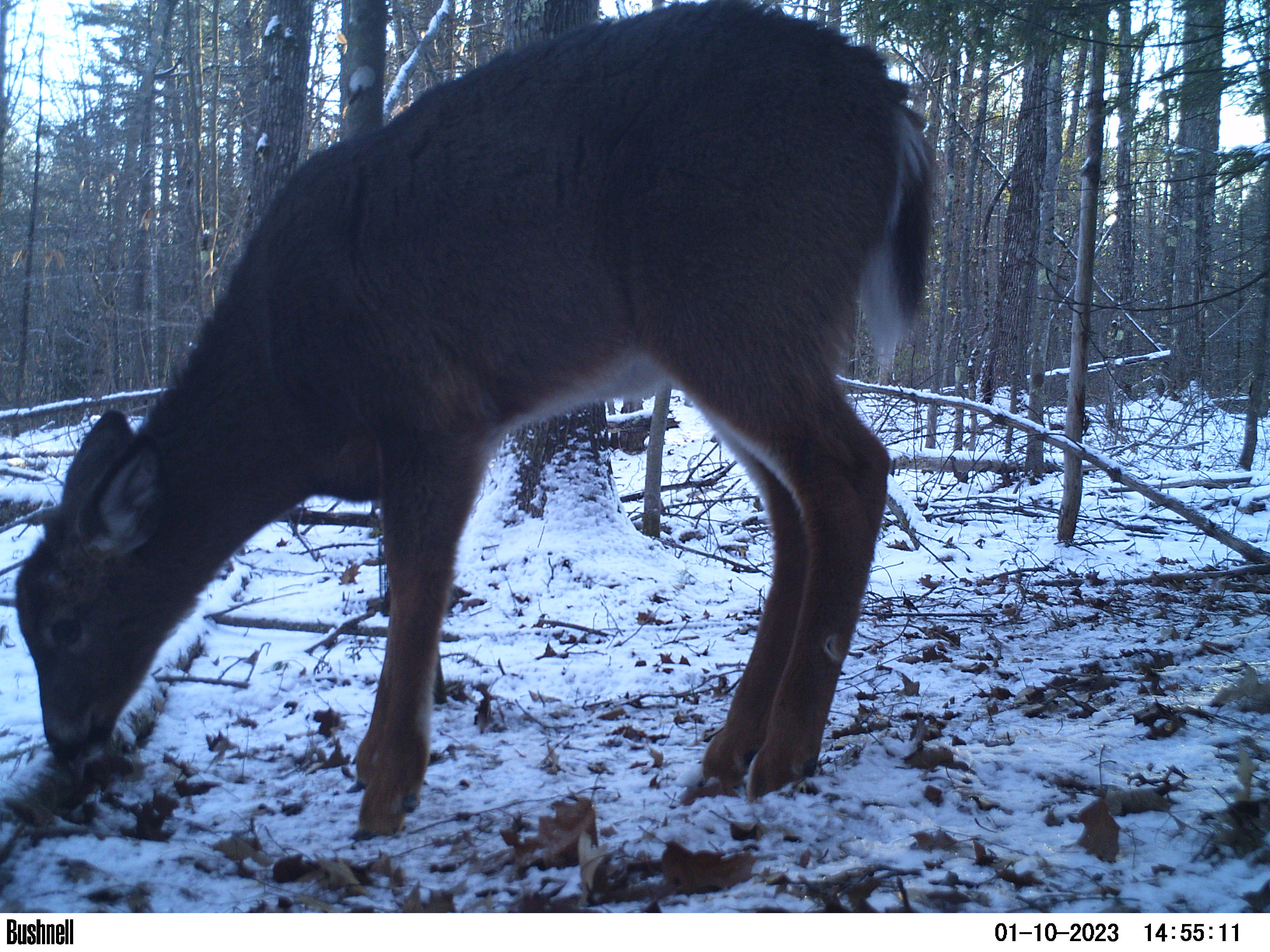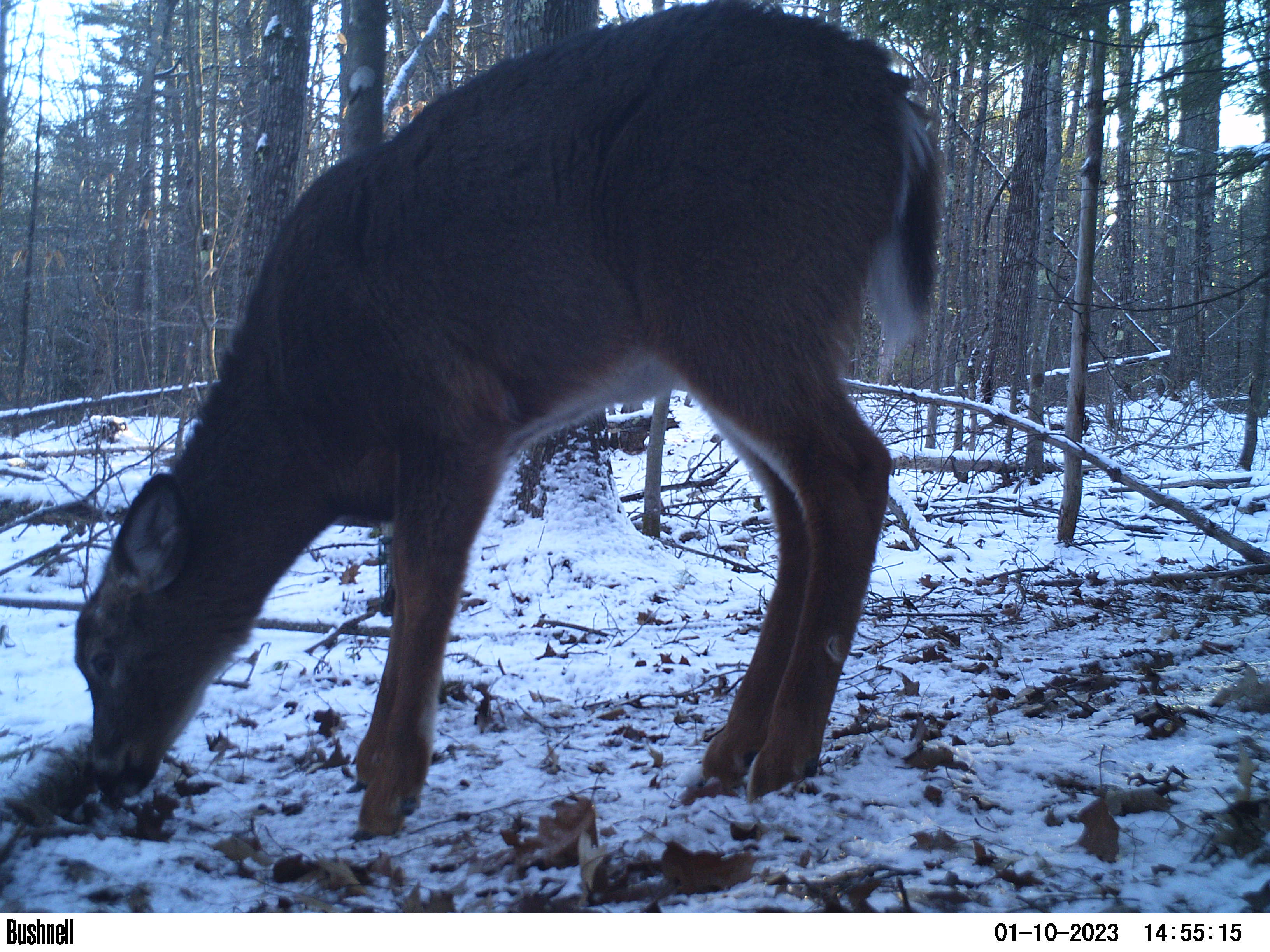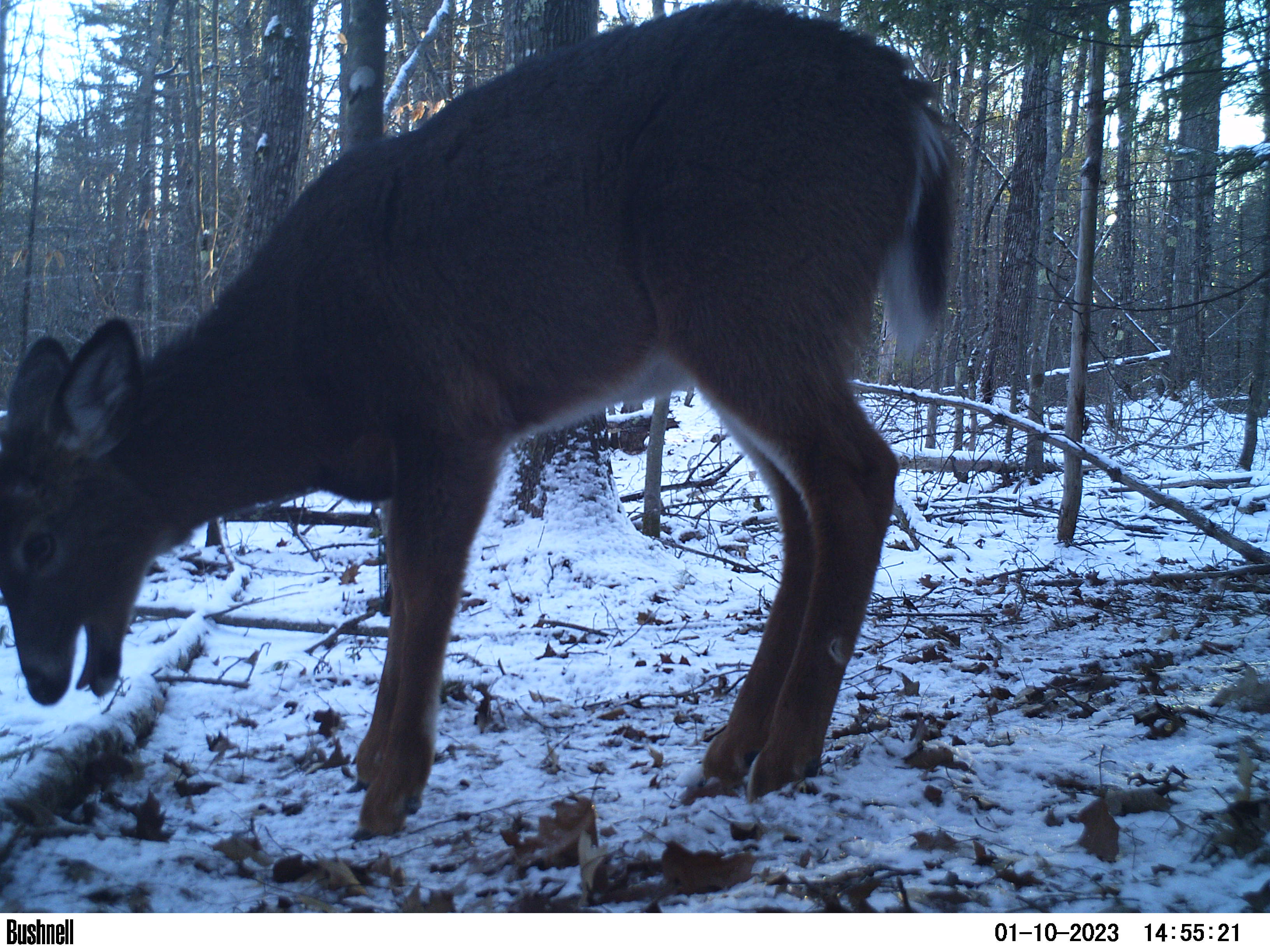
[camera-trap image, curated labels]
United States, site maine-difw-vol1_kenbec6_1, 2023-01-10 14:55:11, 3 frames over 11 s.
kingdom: Animalia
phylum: Chordata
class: Mammalia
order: Artiodactyla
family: Cervidae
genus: Odocoileus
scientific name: Odocoileus virginianus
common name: white-tailed deer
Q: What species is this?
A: White-tailed deer (Odocoileus virginianus).